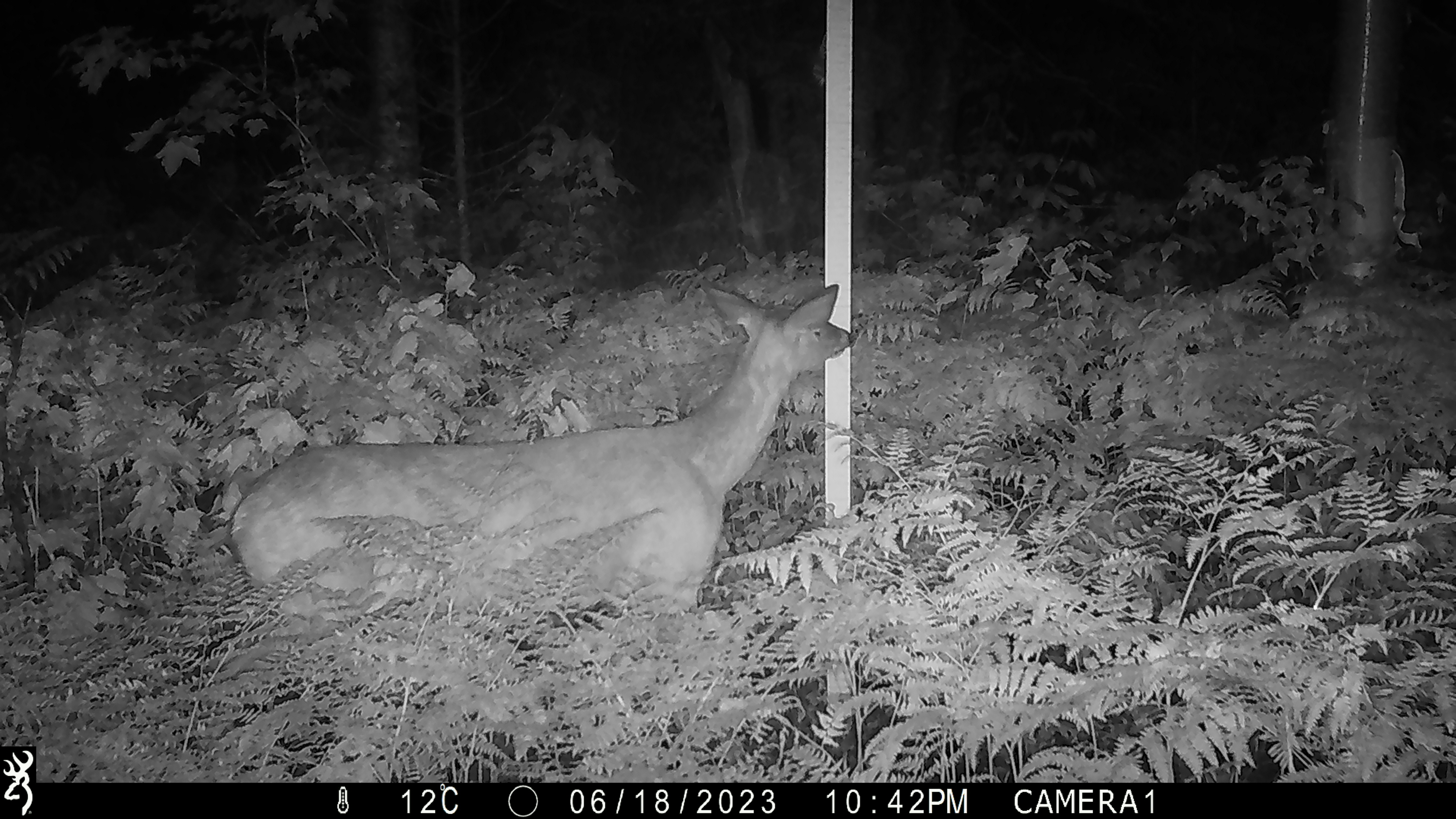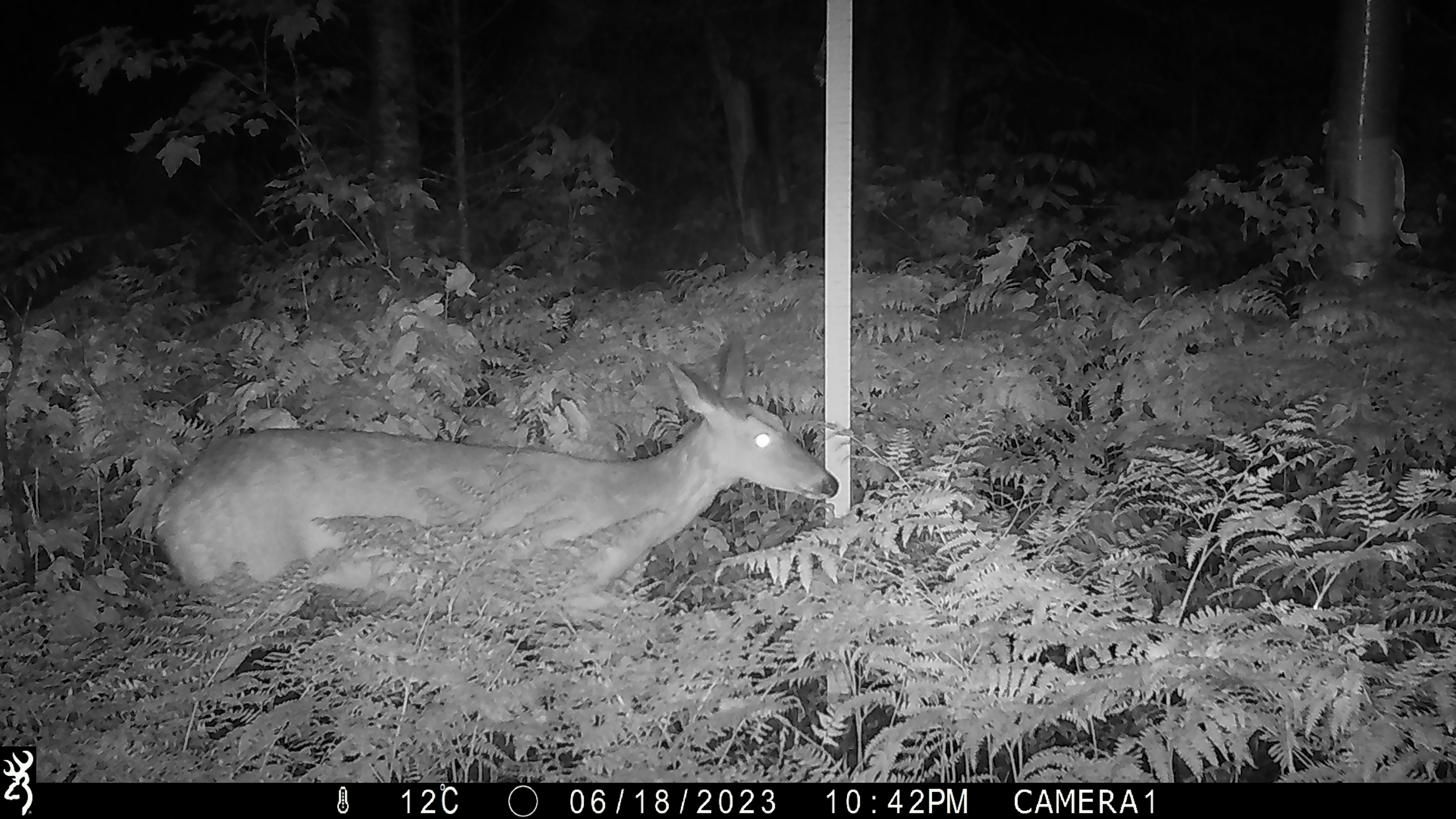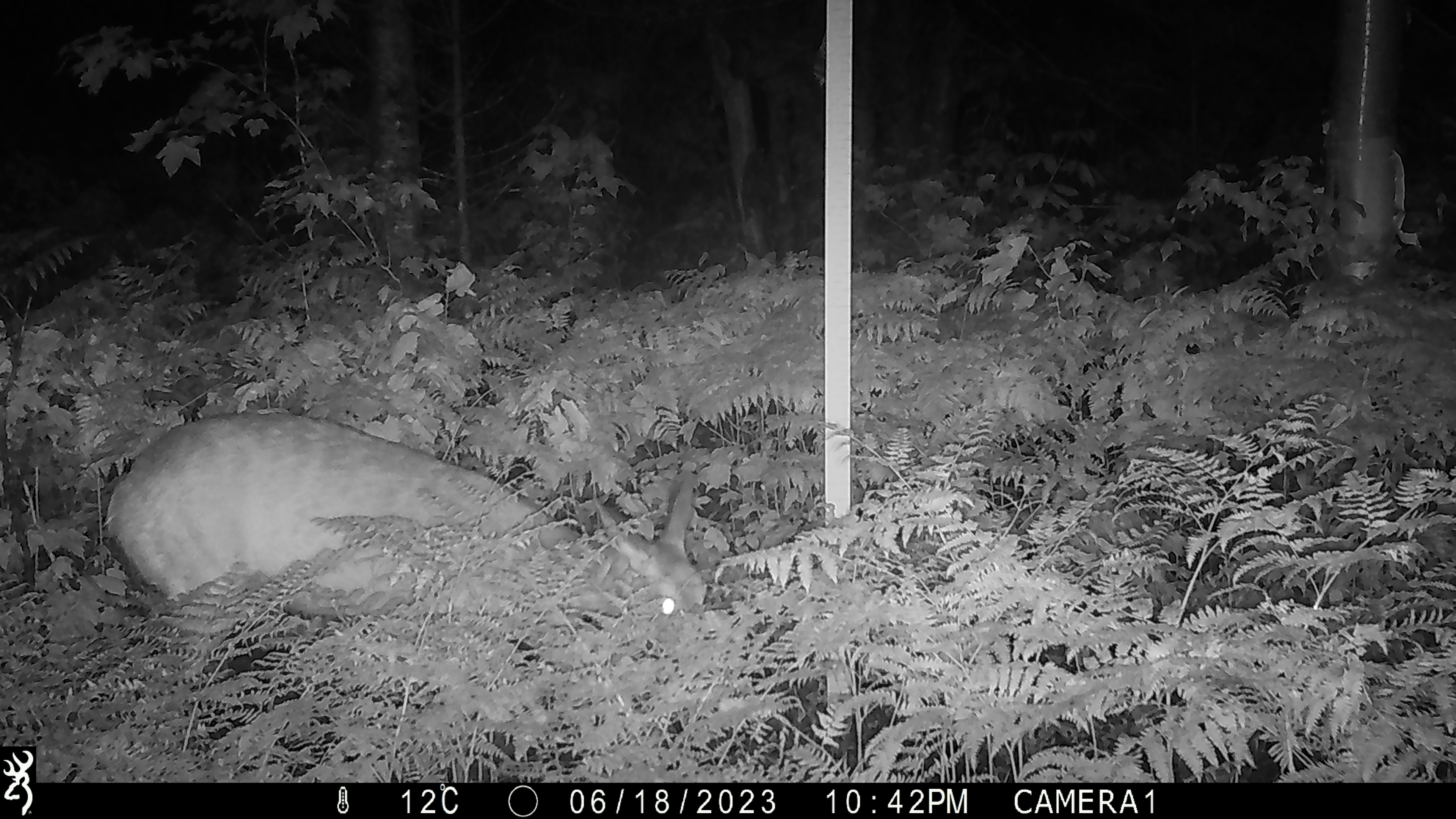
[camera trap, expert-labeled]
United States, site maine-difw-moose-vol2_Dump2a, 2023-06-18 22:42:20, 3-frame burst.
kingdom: Animalia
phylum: Chordata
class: Mammalia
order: Artiodactyla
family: Cervidae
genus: Odocoileus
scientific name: Odocoileus virginianus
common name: white-tailed deer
White-tailed deer (Odocoileus virginianus).